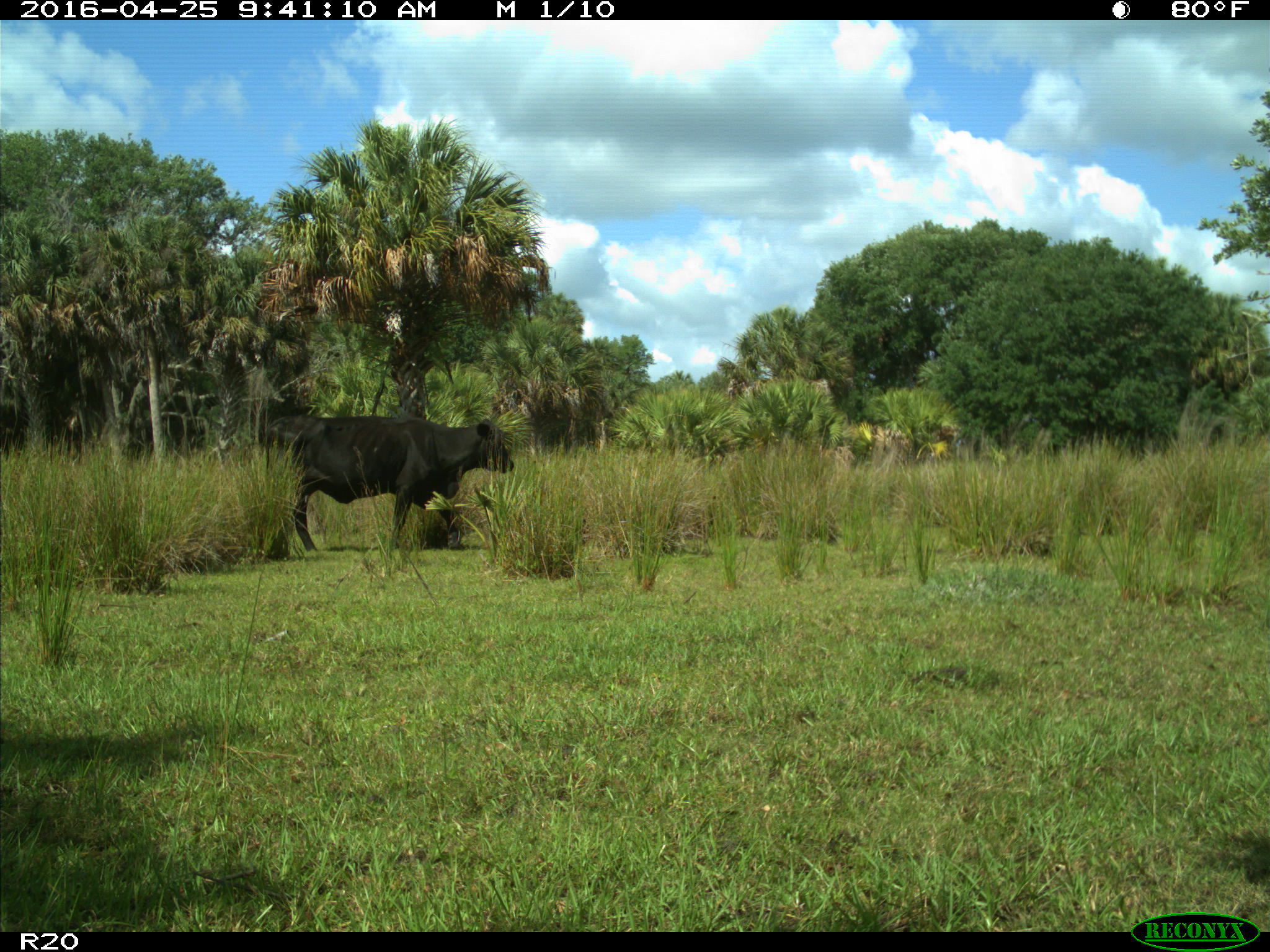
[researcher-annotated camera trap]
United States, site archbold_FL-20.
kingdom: Animalia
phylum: Chordata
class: Mammalia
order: Artiodactyla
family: Bovidae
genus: Bos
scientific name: Bos taurus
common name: domestic cow